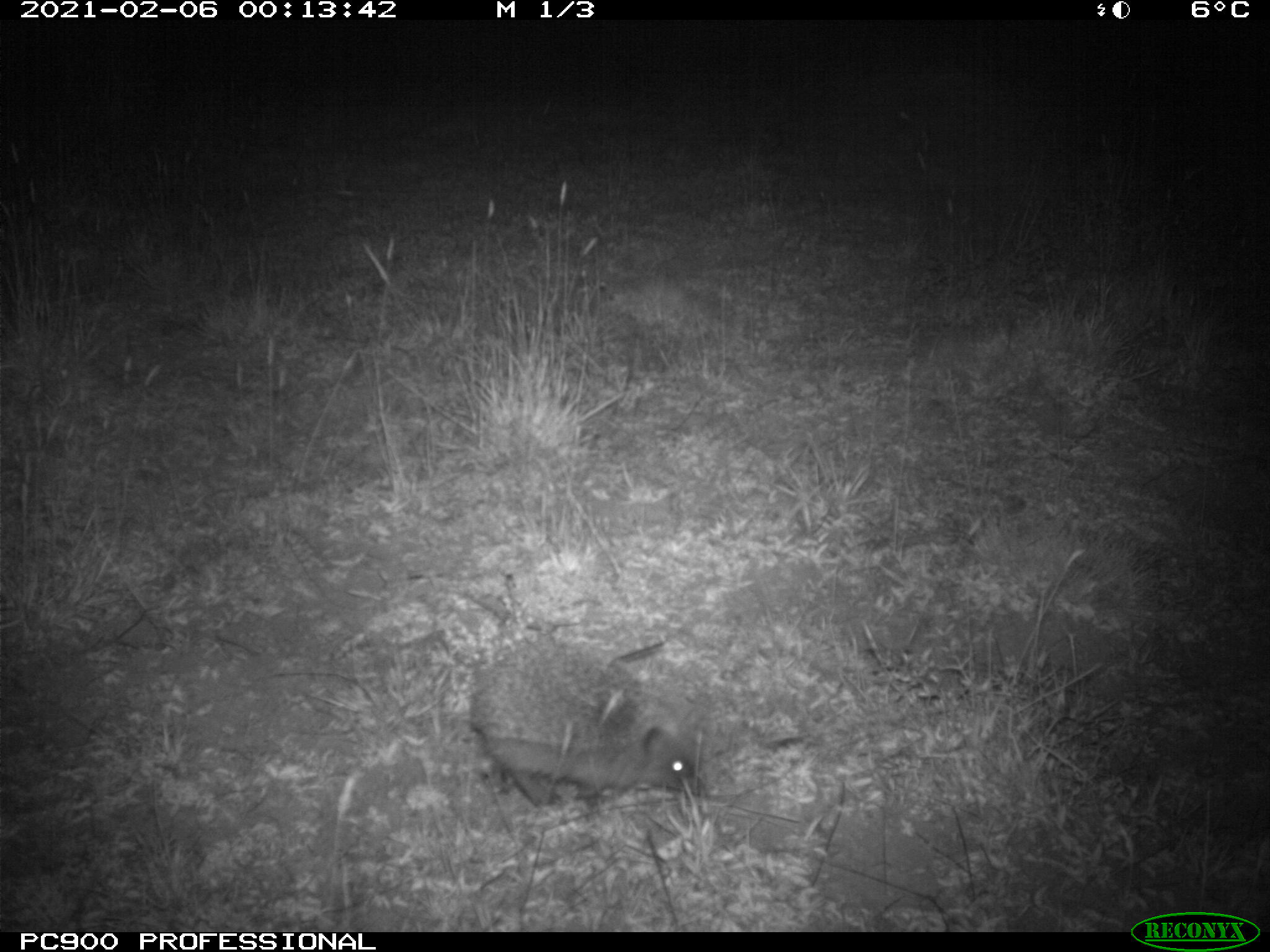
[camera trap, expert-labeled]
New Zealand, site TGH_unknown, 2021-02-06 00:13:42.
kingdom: Animalia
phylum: Chordata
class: Mammalia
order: Eulipotyphla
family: Erinaceidae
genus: Erinaceus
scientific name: Erinaceus europaeus europaeus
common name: european hedgehog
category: hedgehog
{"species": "hedgehog (european hedgehog) (Erinaceus europaeus europaeus)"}